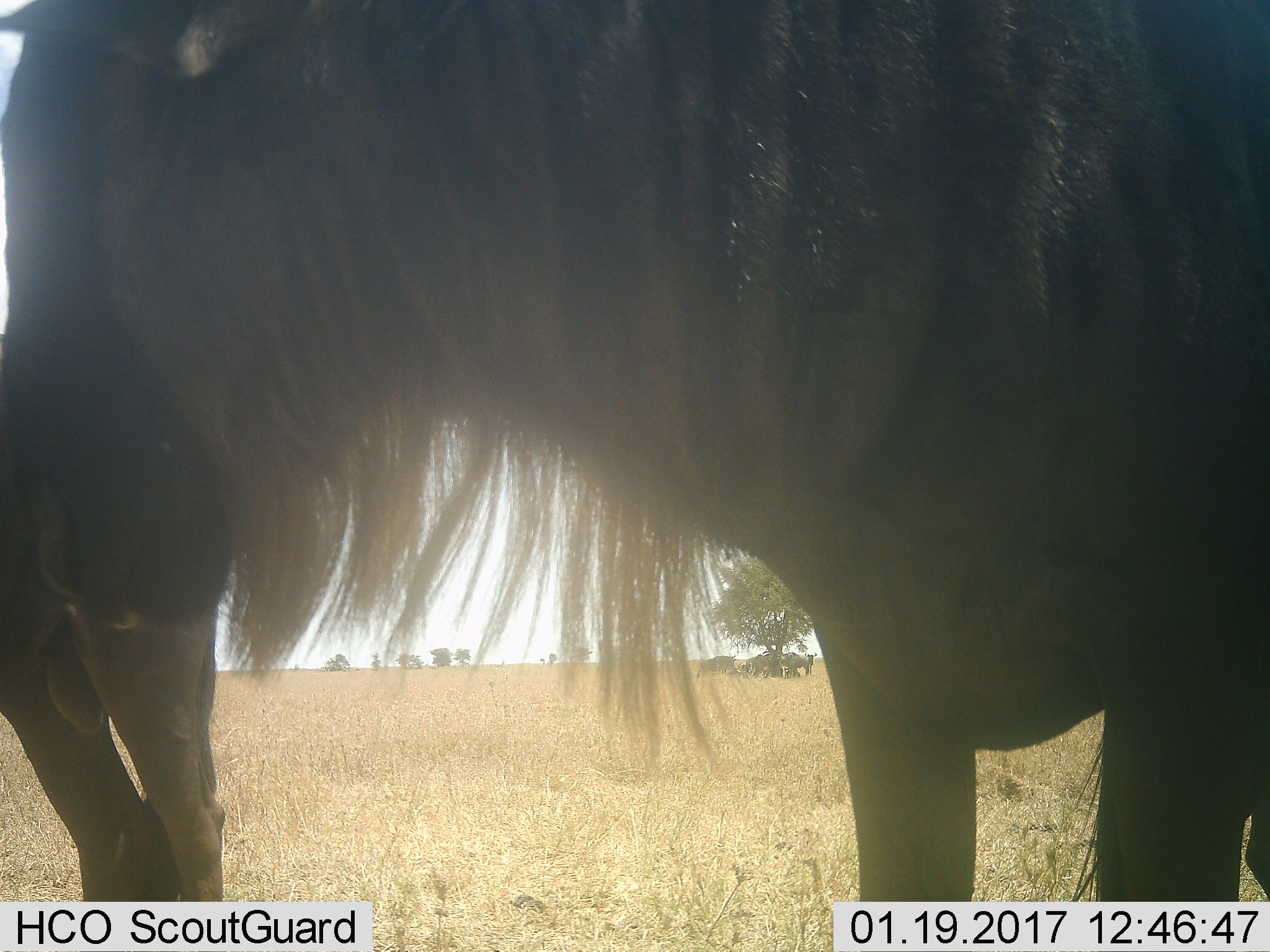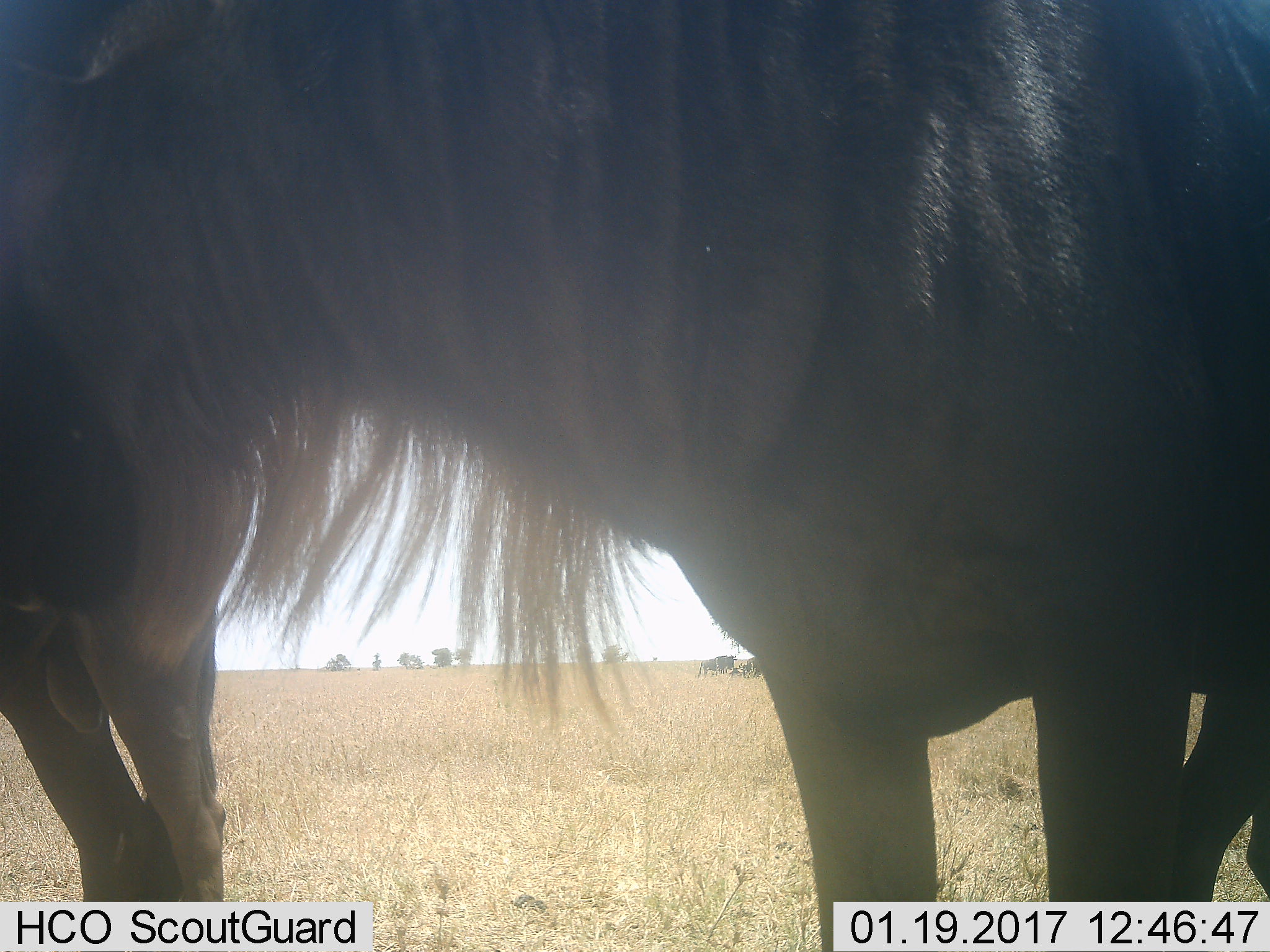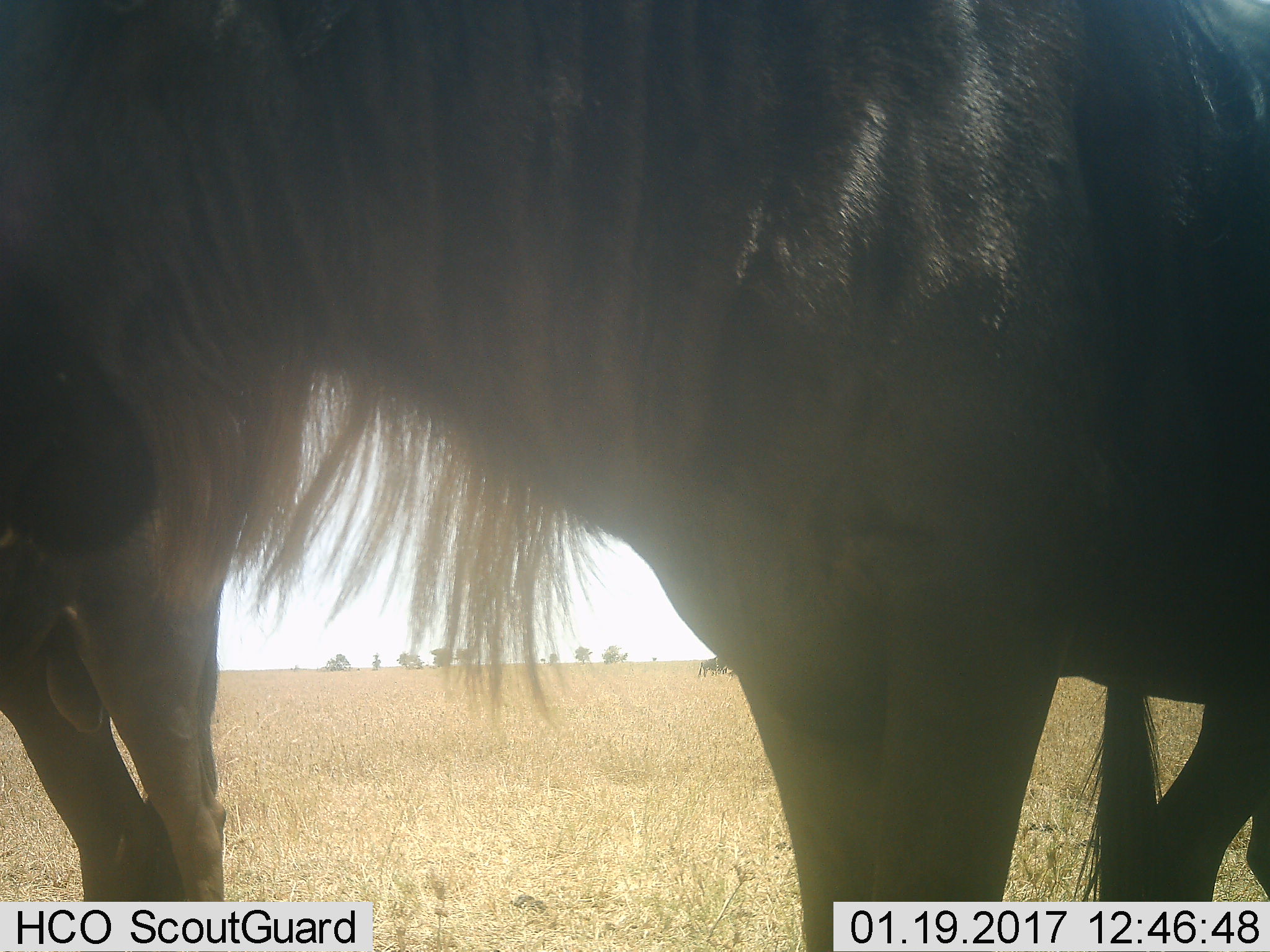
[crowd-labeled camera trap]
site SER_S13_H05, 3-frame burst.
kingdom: Animalia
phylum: Chordata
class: Mammalia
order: Artiodactyla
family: Bovidae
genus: Connochaetes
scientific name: Connochaetes taurinus taurinus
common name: blue wildebeest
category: wildebeestblue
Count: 2.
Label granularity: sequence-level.